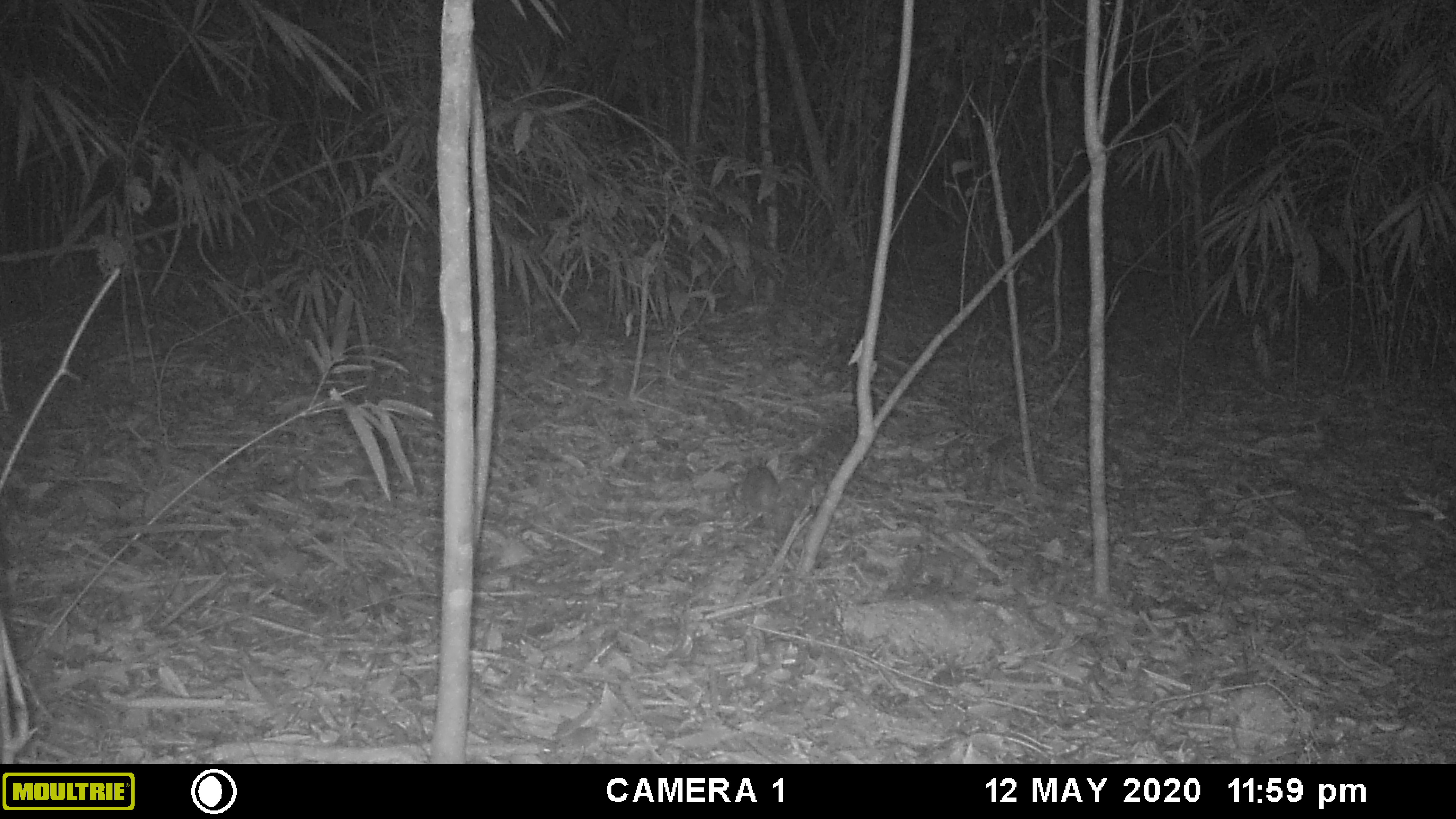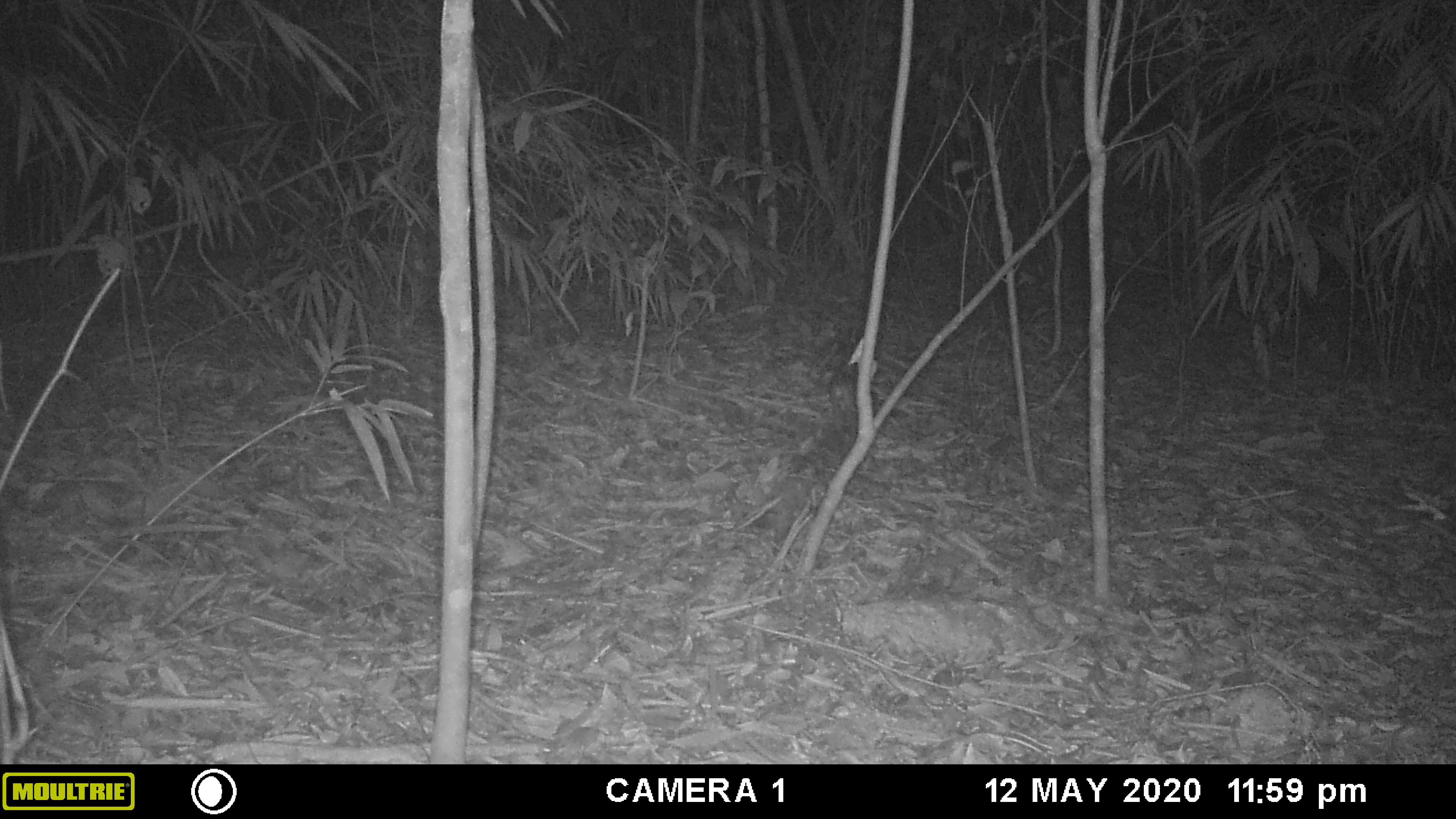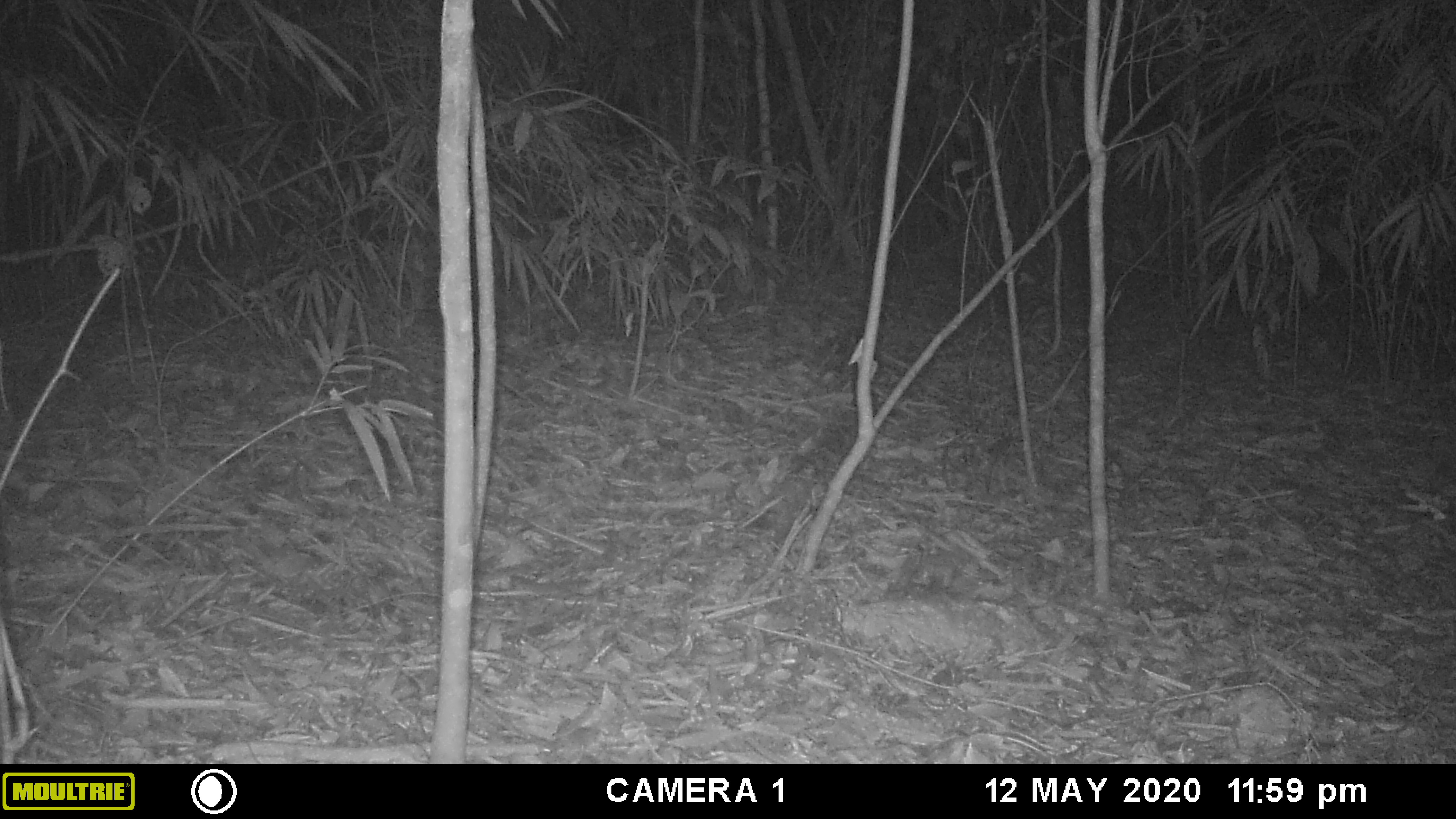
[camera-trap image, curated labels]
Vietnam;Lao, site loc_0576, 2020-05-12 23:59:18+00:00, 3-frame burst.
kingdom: Animalia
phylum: Chordata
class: Mammalia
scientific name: Mammalia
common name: mammal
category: unidentified small mammal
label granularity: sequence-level